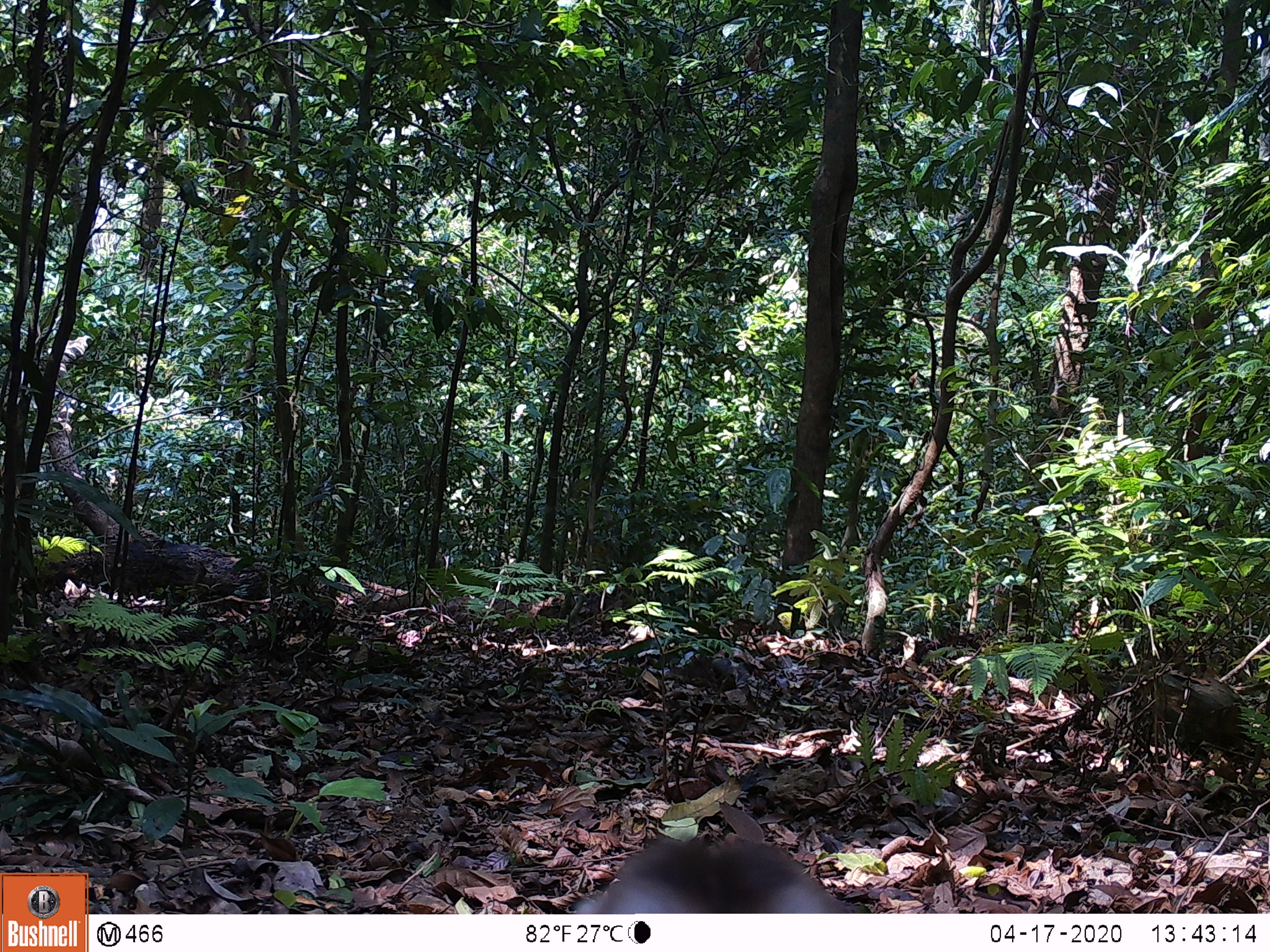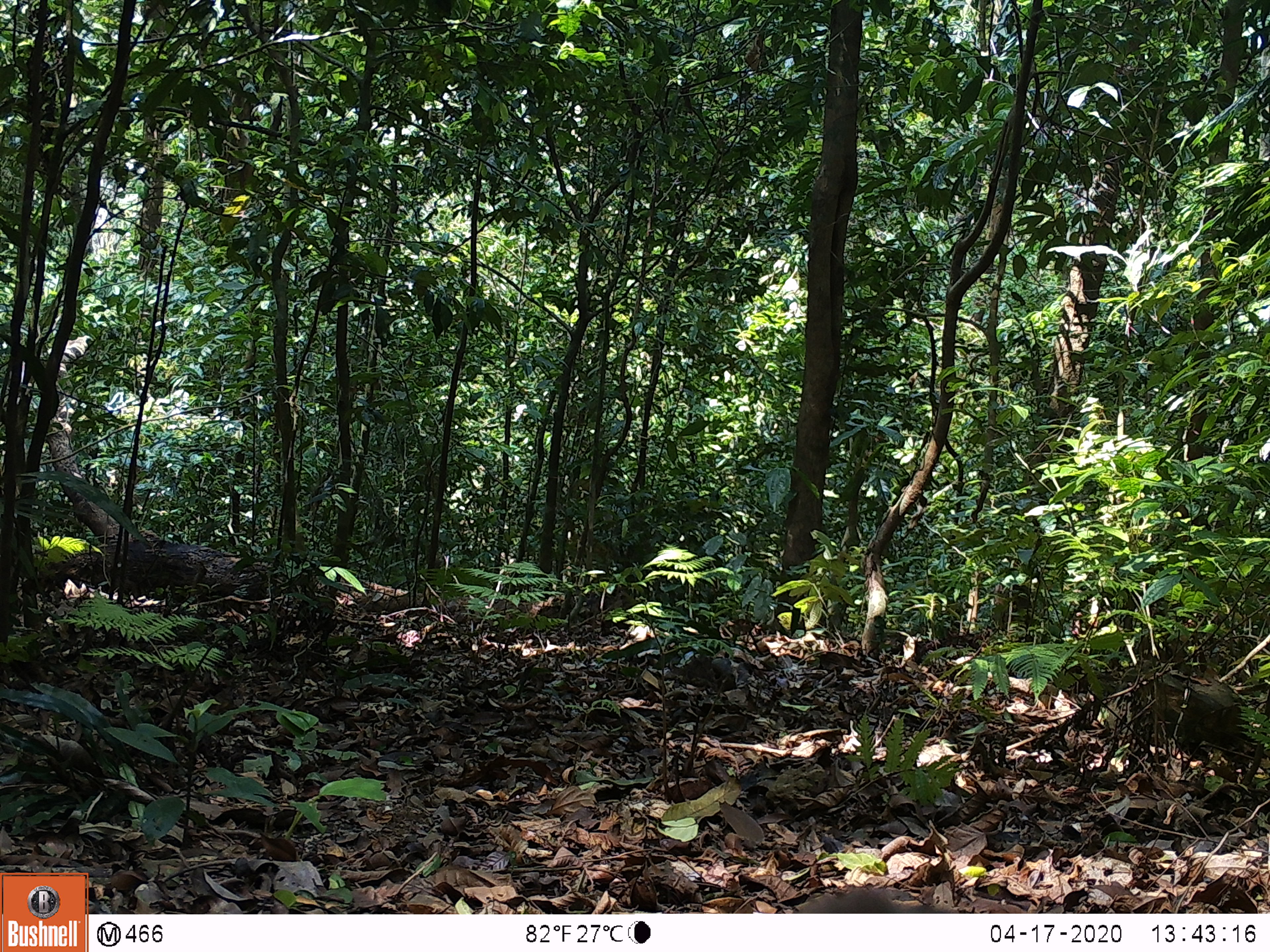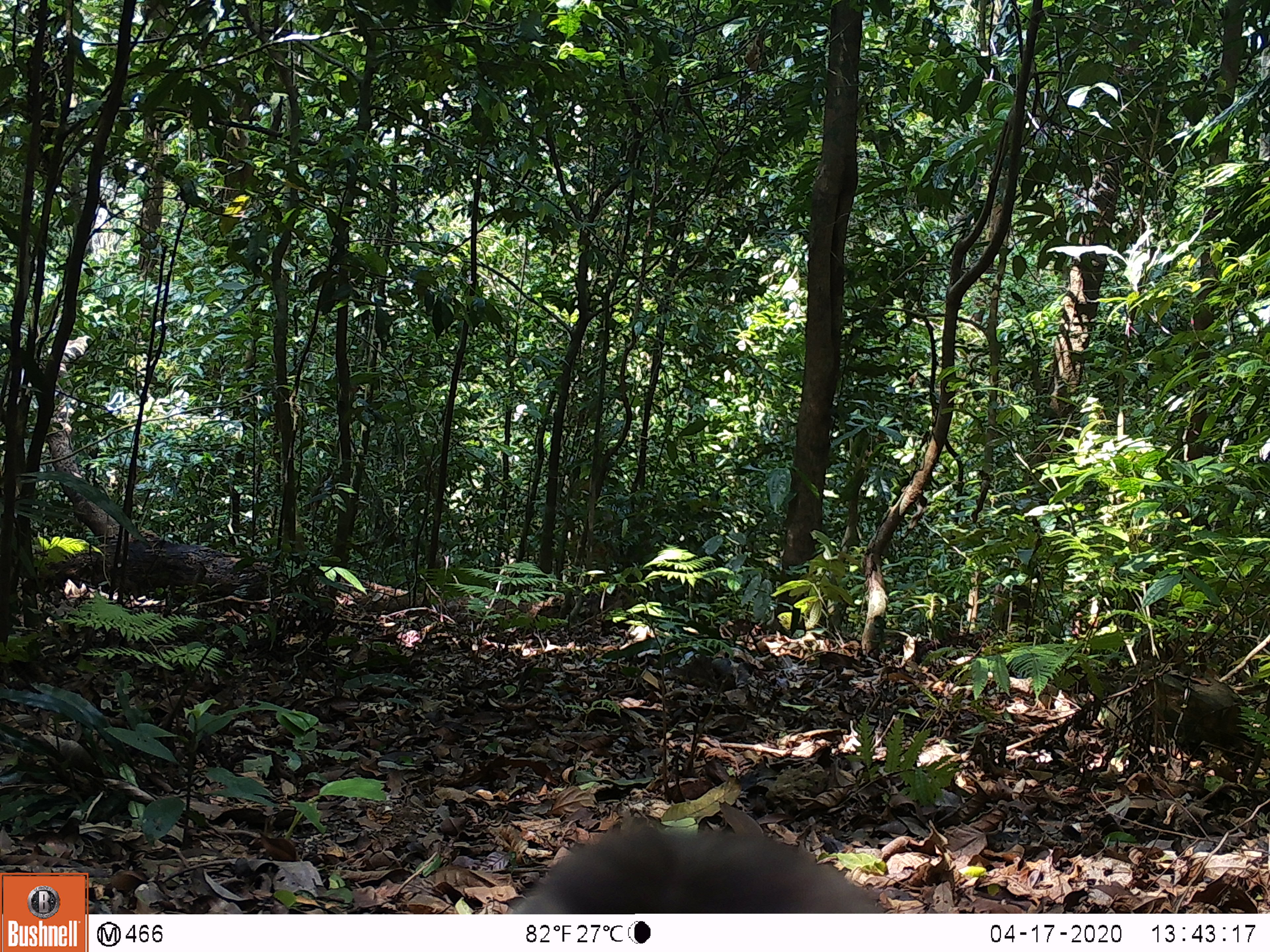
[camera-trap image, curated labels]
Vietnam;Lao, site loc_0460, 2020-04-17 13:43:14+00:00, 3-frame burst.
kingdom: Animalia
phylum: Chordata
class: Mammalia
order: Primates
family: Cercopithecidae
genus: Macaca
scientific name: Macaca nemestrina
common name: pig-tailed macaque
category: pig tailed macaque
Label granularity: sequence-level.